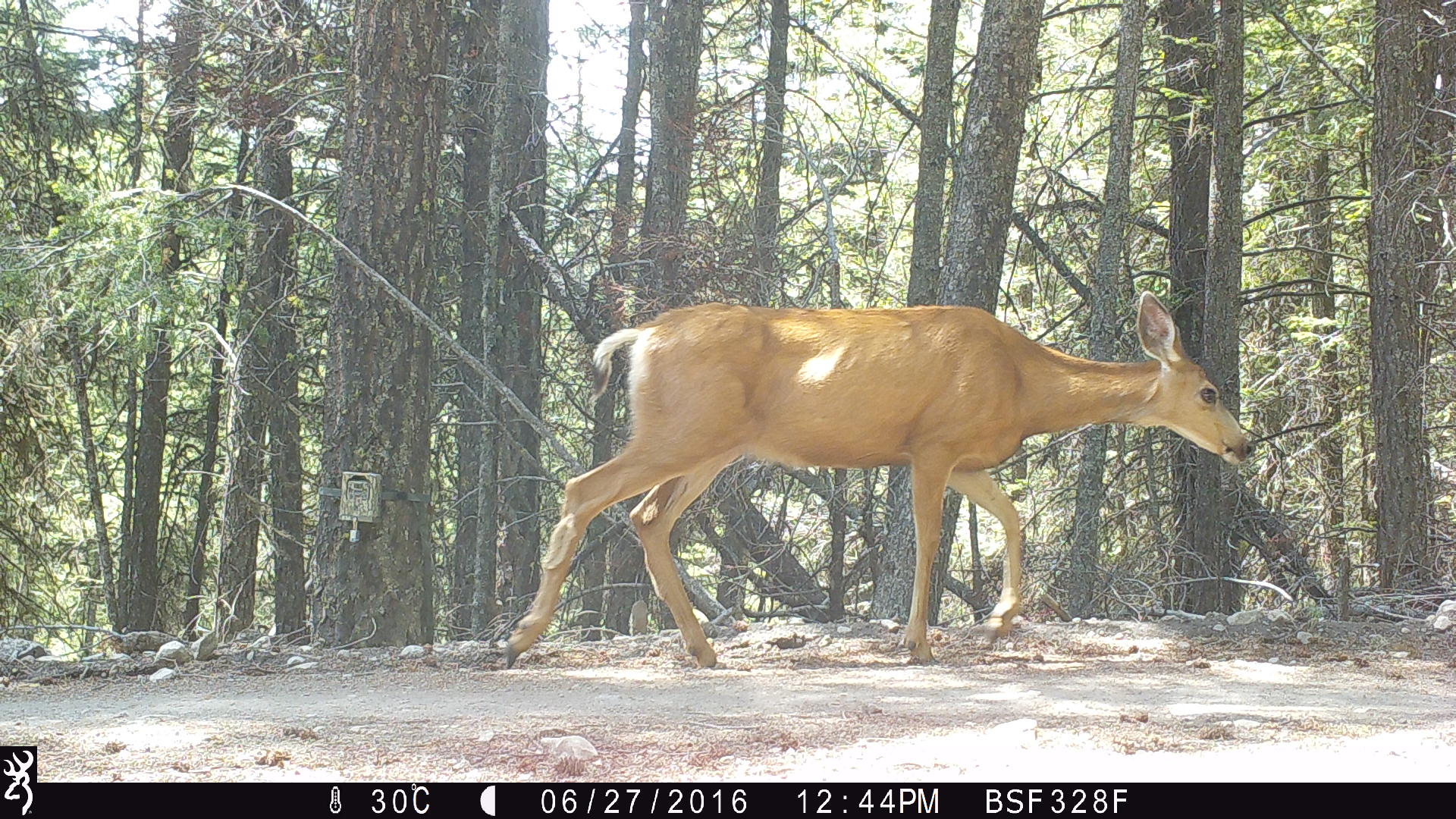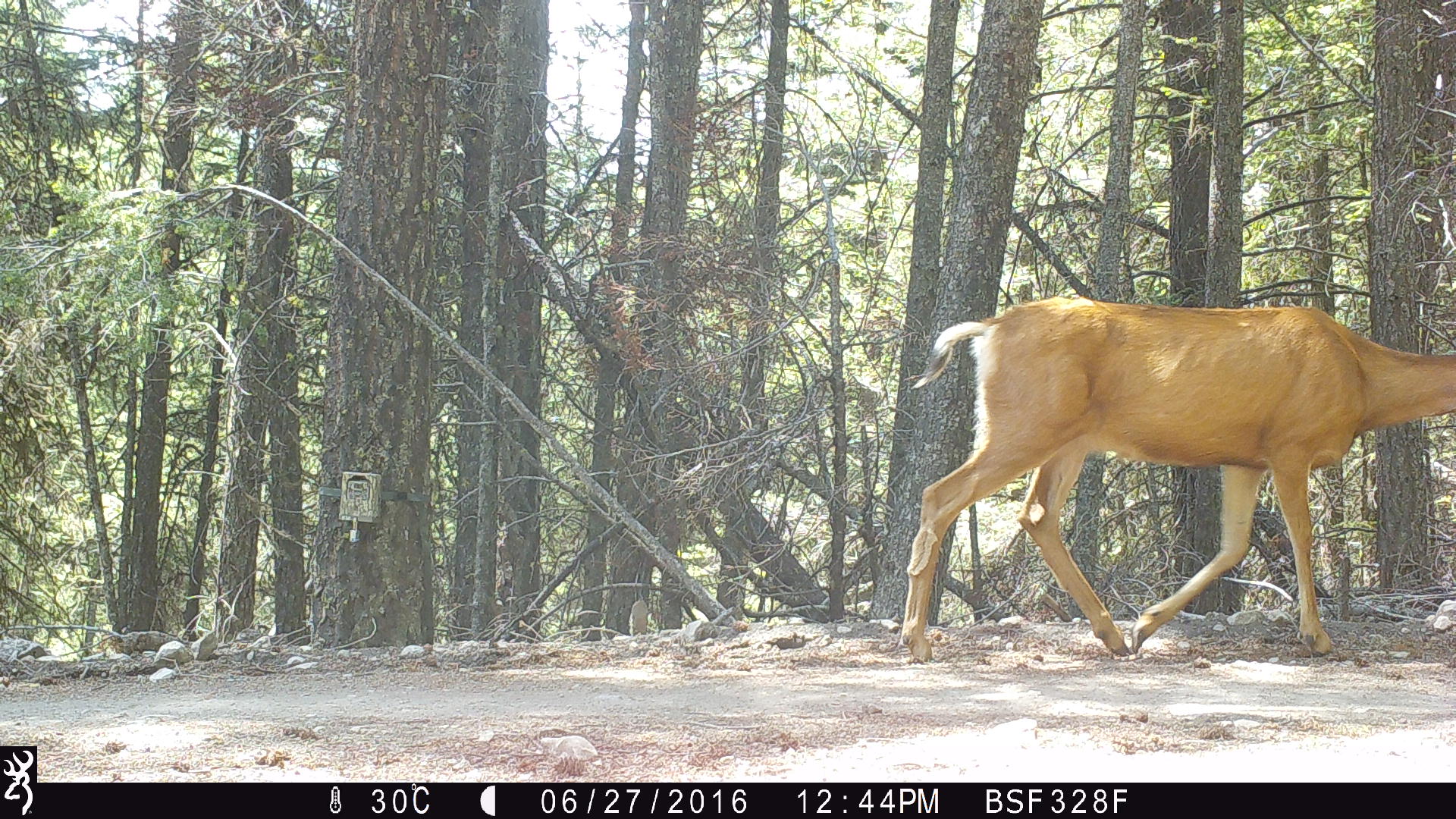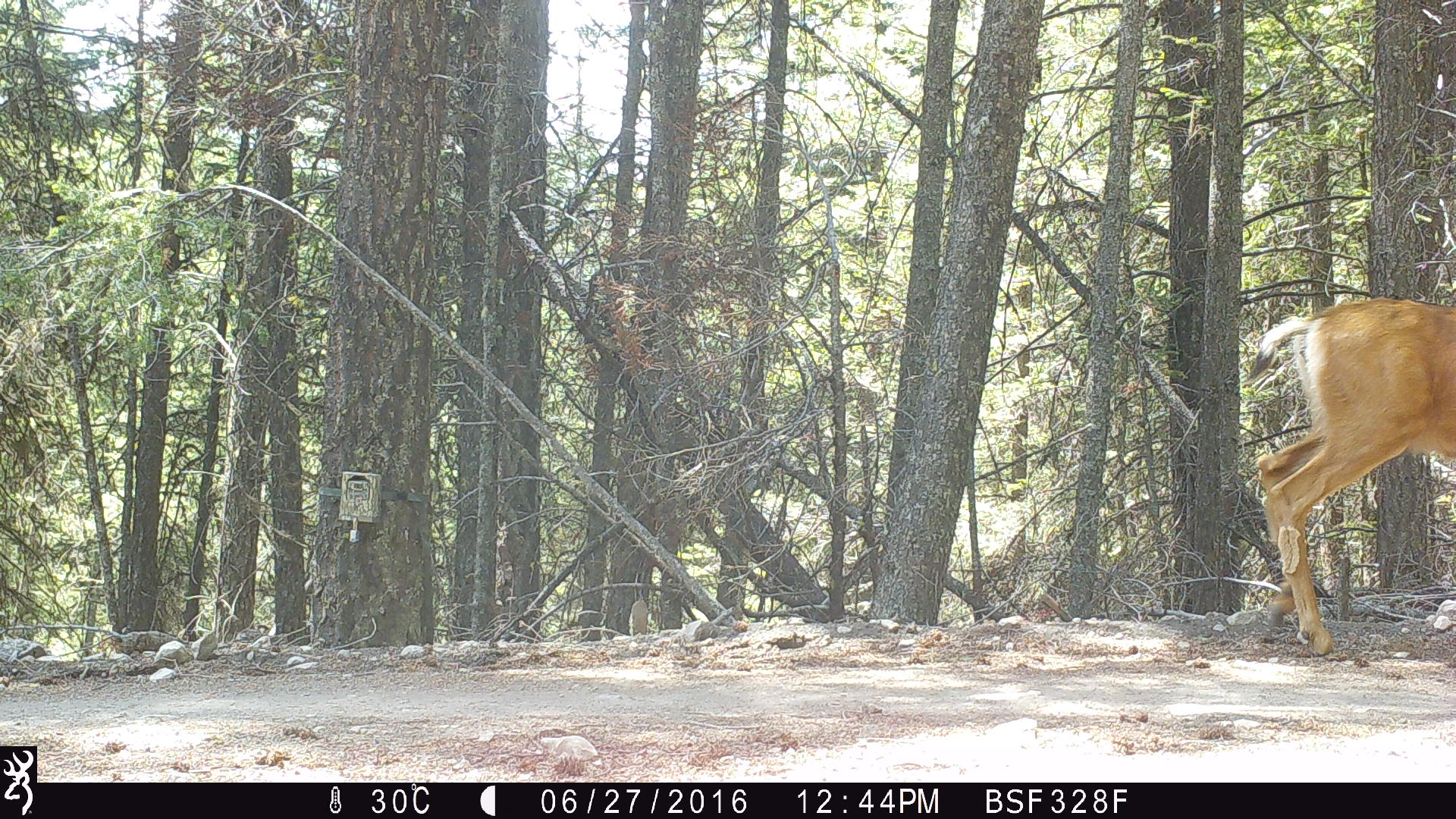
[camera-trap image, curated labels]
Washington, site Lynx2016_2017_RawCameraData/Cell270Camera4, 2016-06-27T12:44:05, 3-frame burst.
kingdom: Animalia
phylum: Chordata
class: Mammalia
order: Artiodactyla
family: Cervidae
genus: Odocoileus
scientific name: Odocoileus hemionus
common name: mule deer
Odocoileus hemionus (mule deer). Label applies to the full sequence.